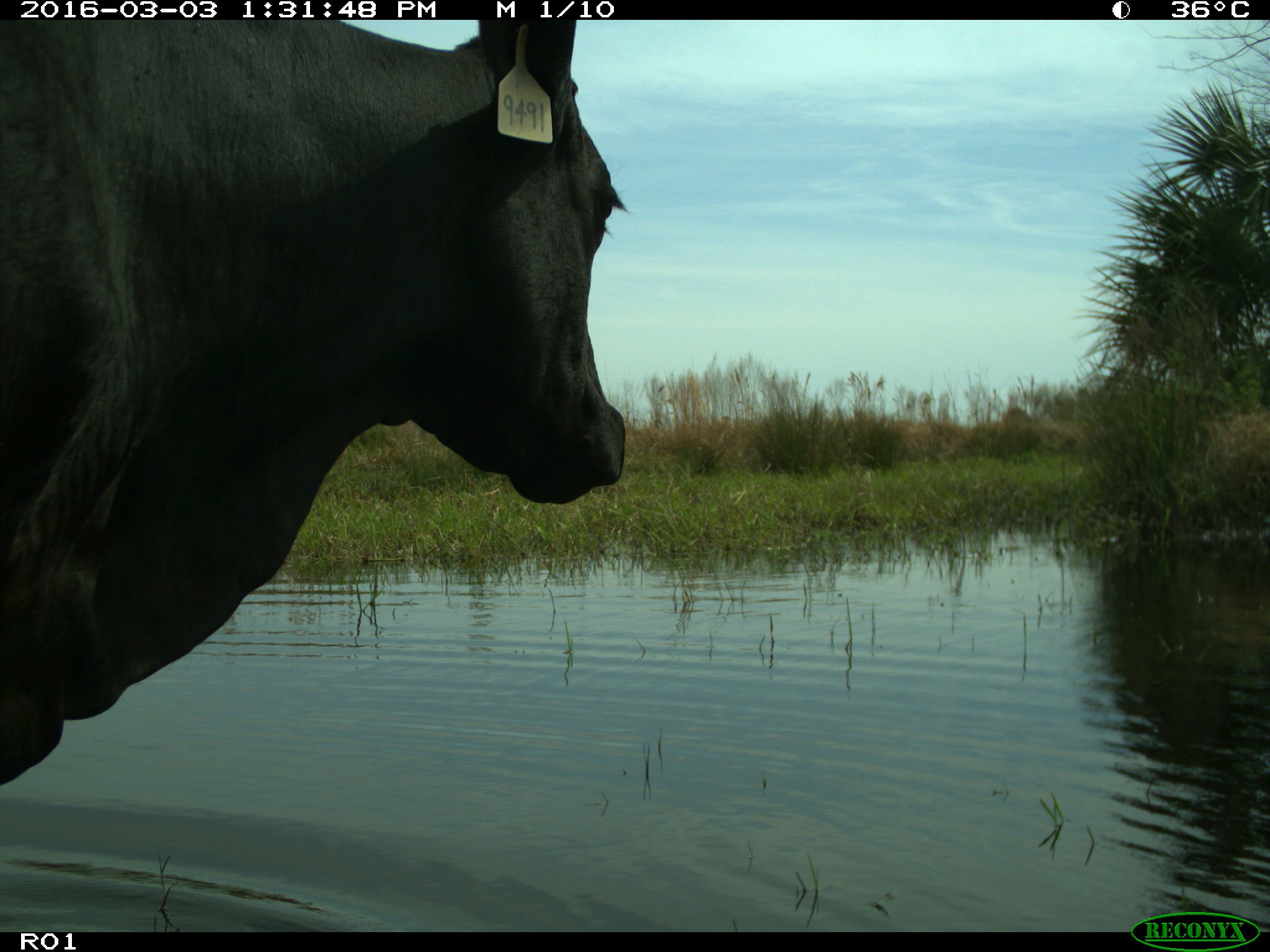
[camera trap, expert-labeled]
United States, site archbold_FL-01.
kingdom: Animalia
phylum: Chordata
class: Mammalia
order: Artiodactyla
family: Bovidae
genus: Bos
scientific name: Bos taurus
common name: domestic cow